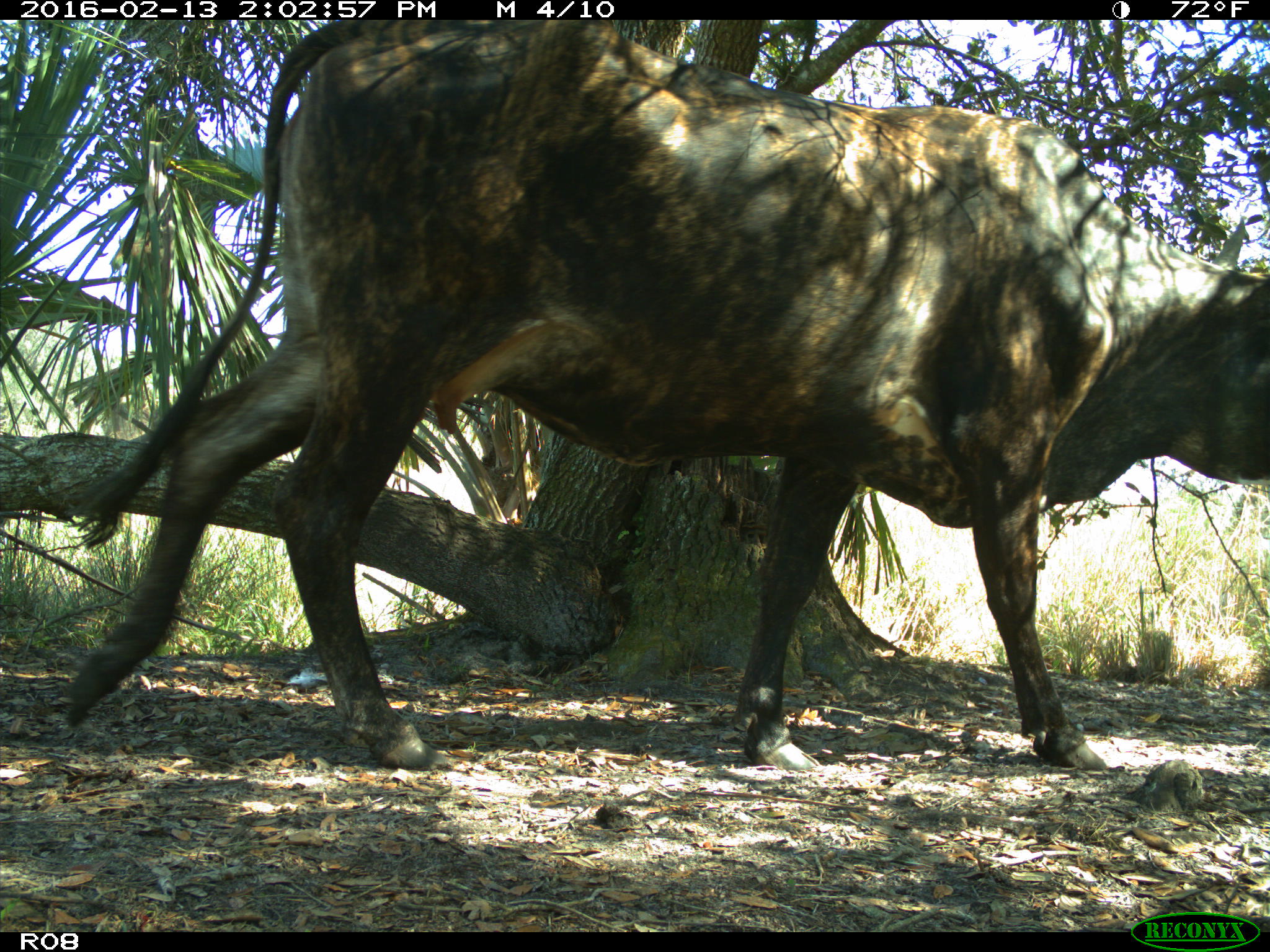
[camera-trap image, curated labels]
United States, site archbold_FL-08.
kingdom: Animalia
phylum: Chordata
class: Mammalia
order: Artiodactyla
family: Bovidae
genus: Bos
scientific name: Bos taurus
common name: domestic cow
Bos taurus (domestic cow).